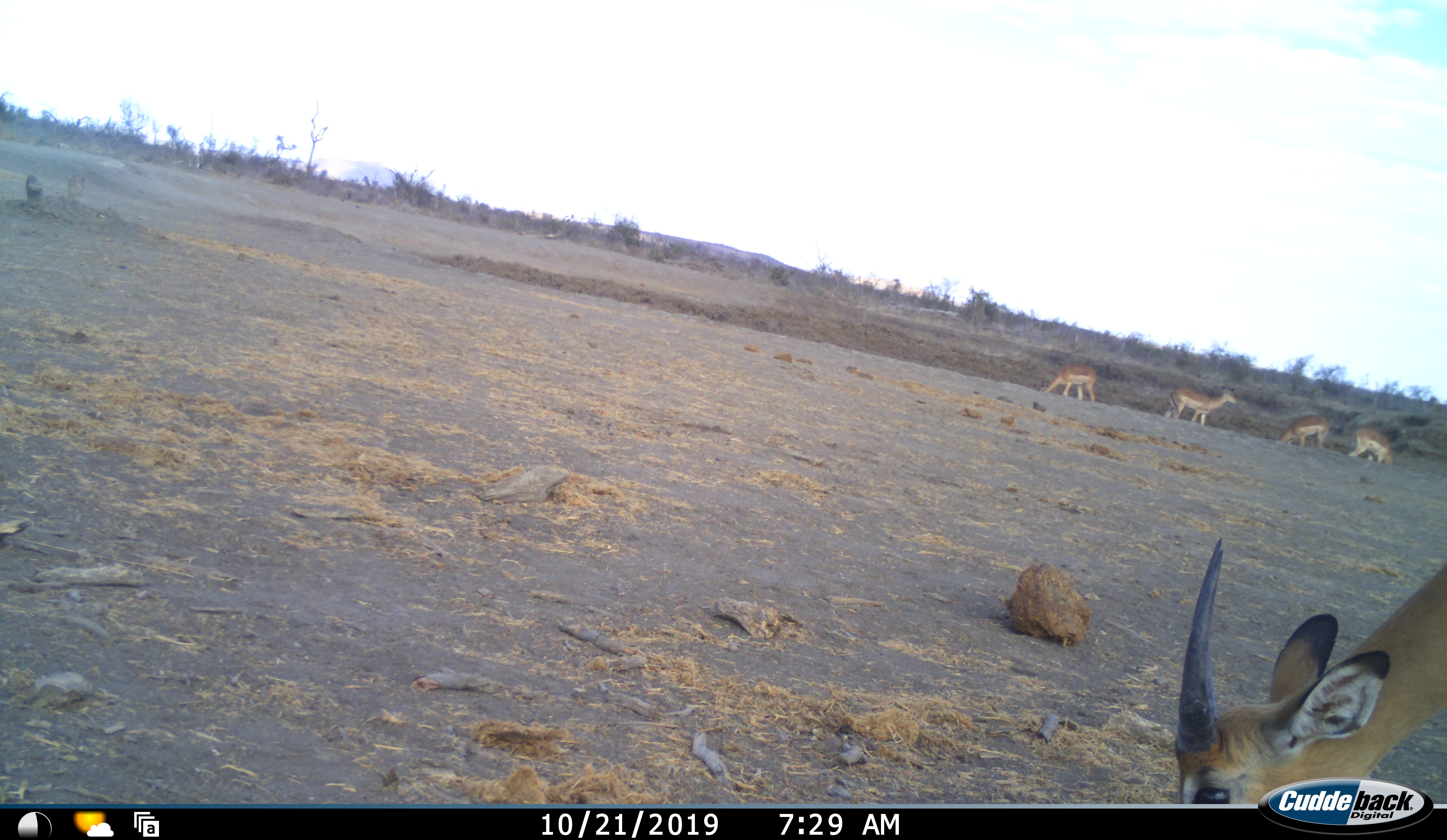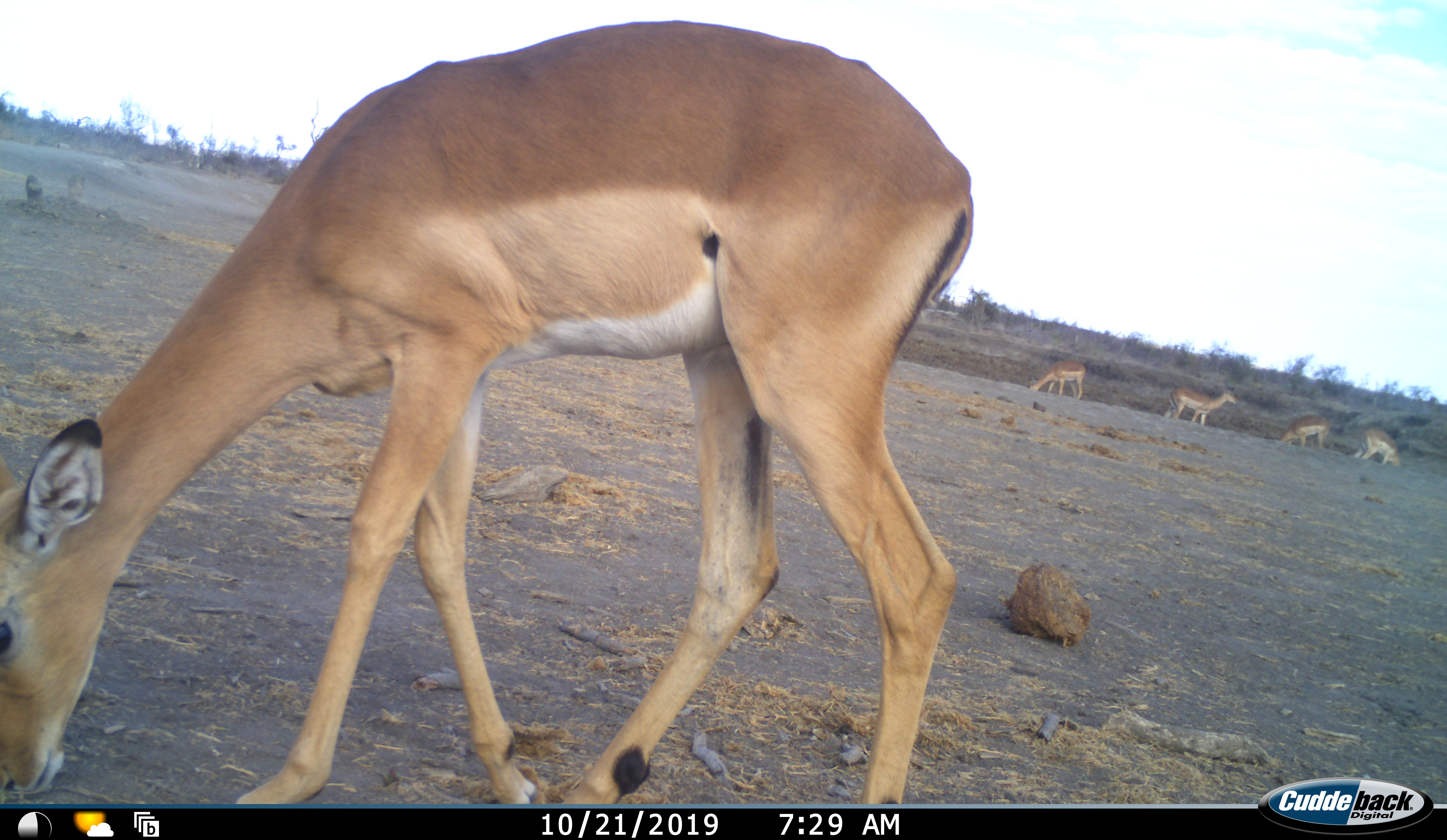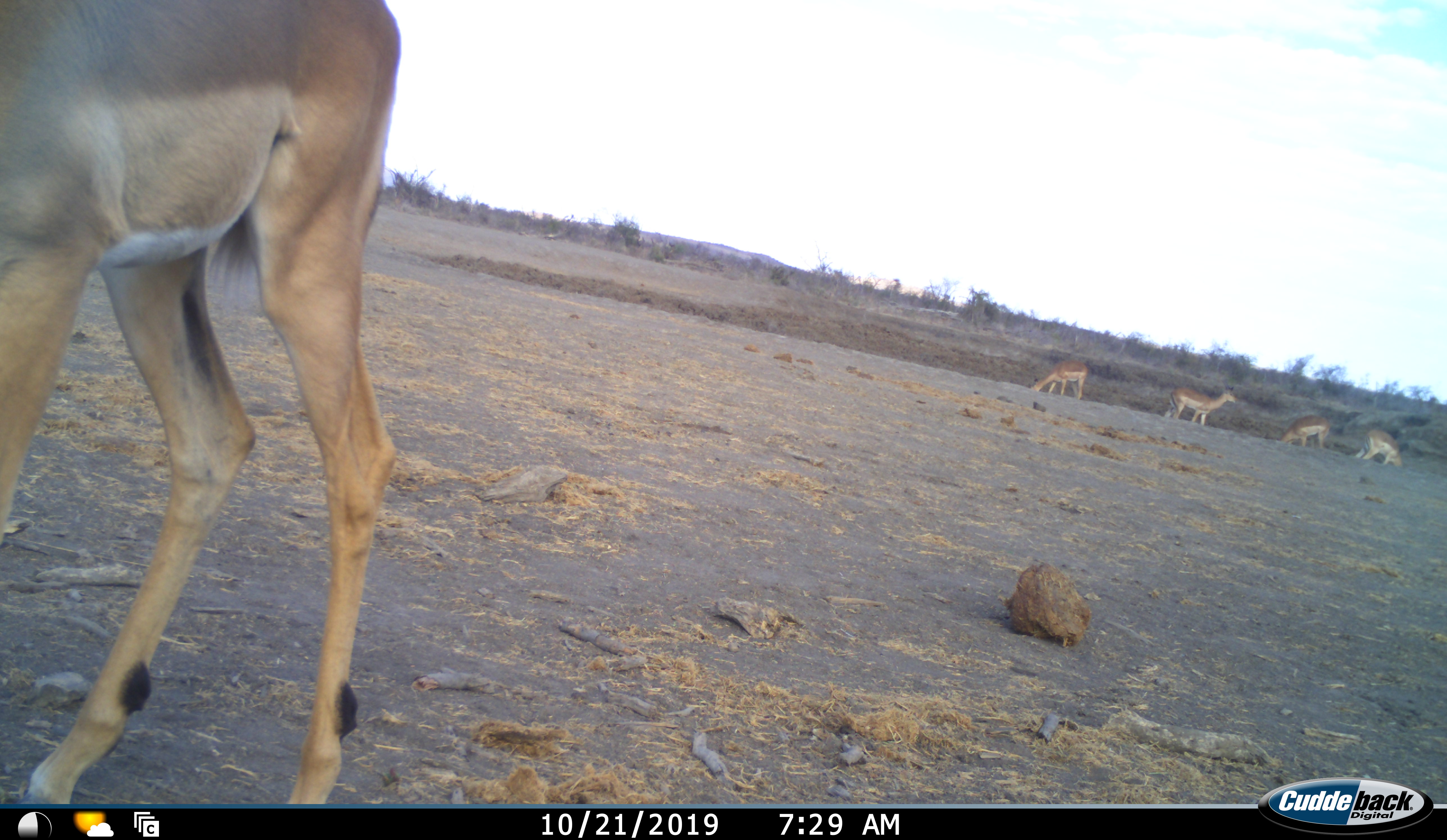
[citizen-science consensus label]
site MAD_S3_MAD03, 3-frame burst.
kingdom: Animalia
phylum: Chordata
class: Mammalia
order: Artiodactyla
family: Bovidae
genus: Aepyceros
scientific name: Aepyceros melampus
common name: impala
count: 5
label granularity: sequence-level